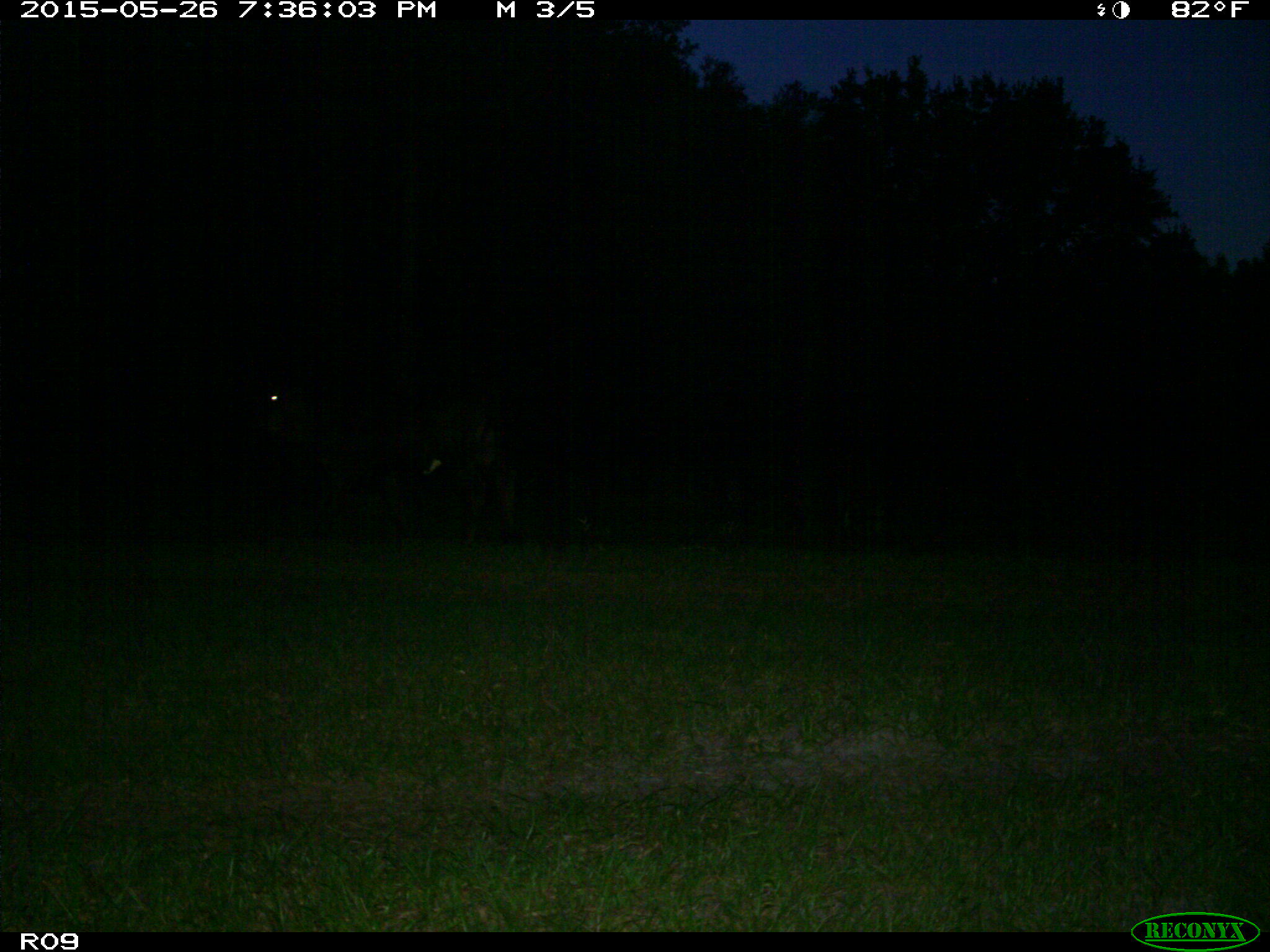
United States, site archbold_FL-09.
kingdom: Animalia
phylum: Chordata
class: Mammalia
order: Artiodactyla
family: Bovidae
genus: Bos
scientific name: Bos taurus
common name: domestic cow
Bos taurus (domestic cow).